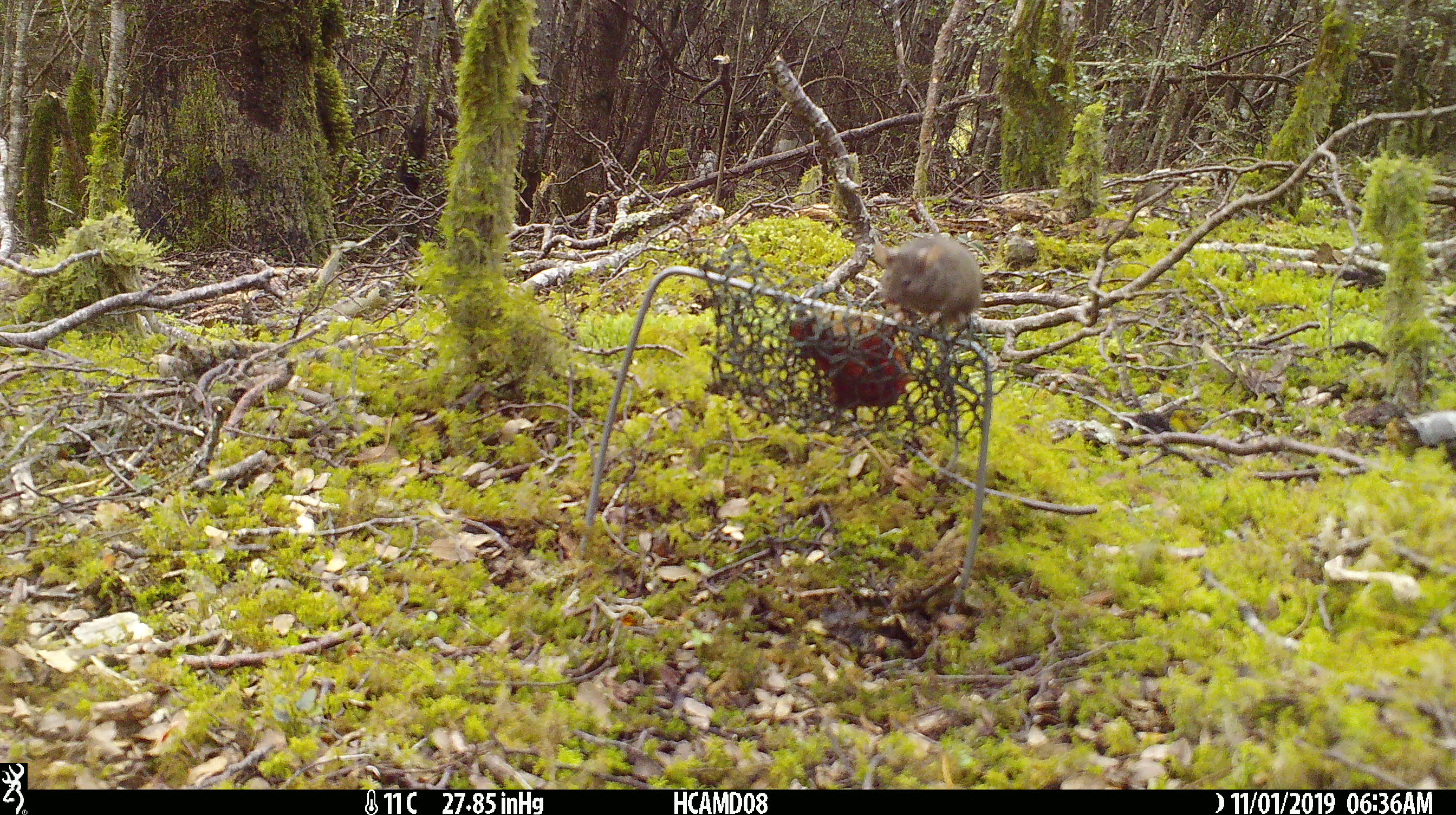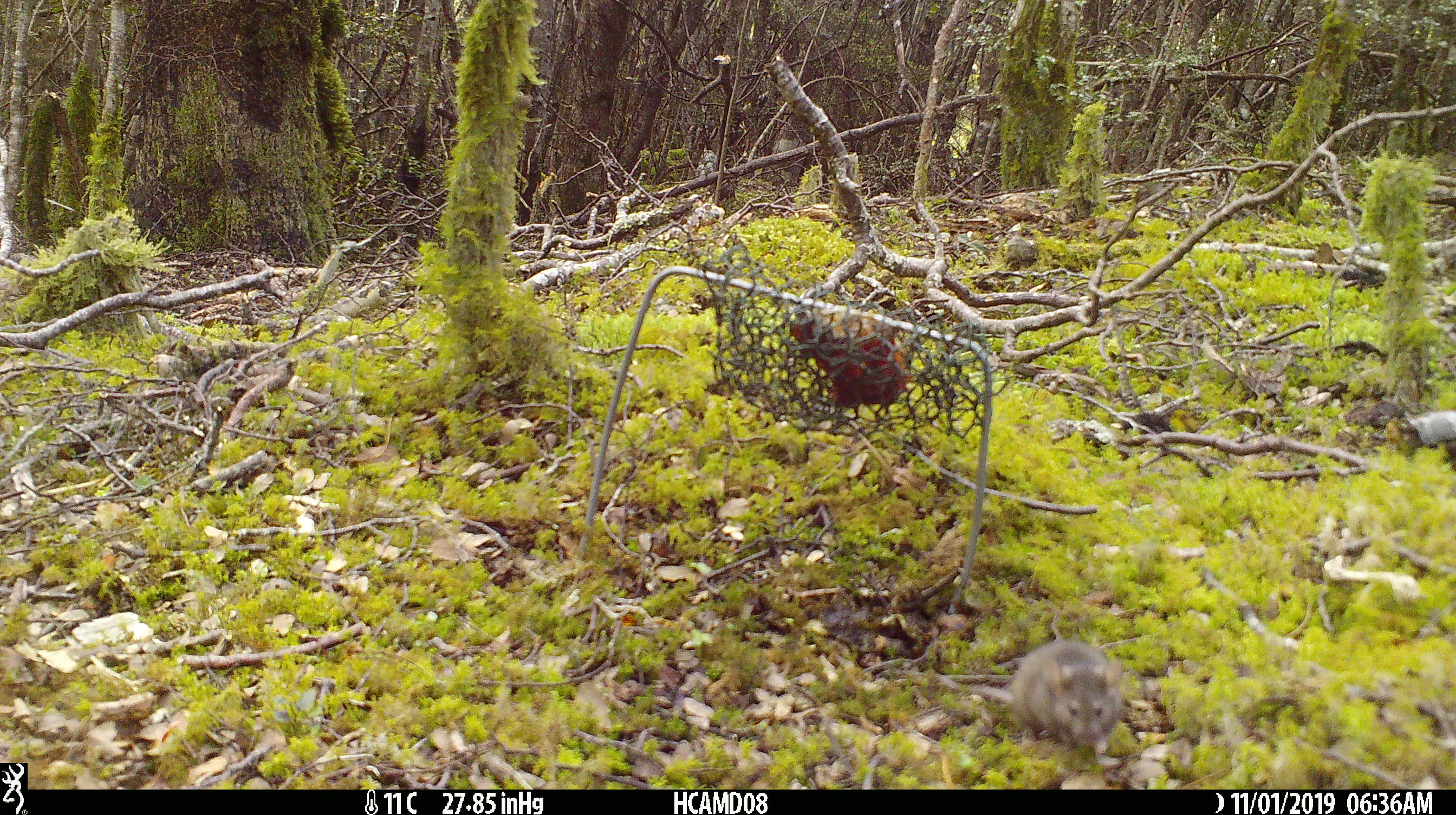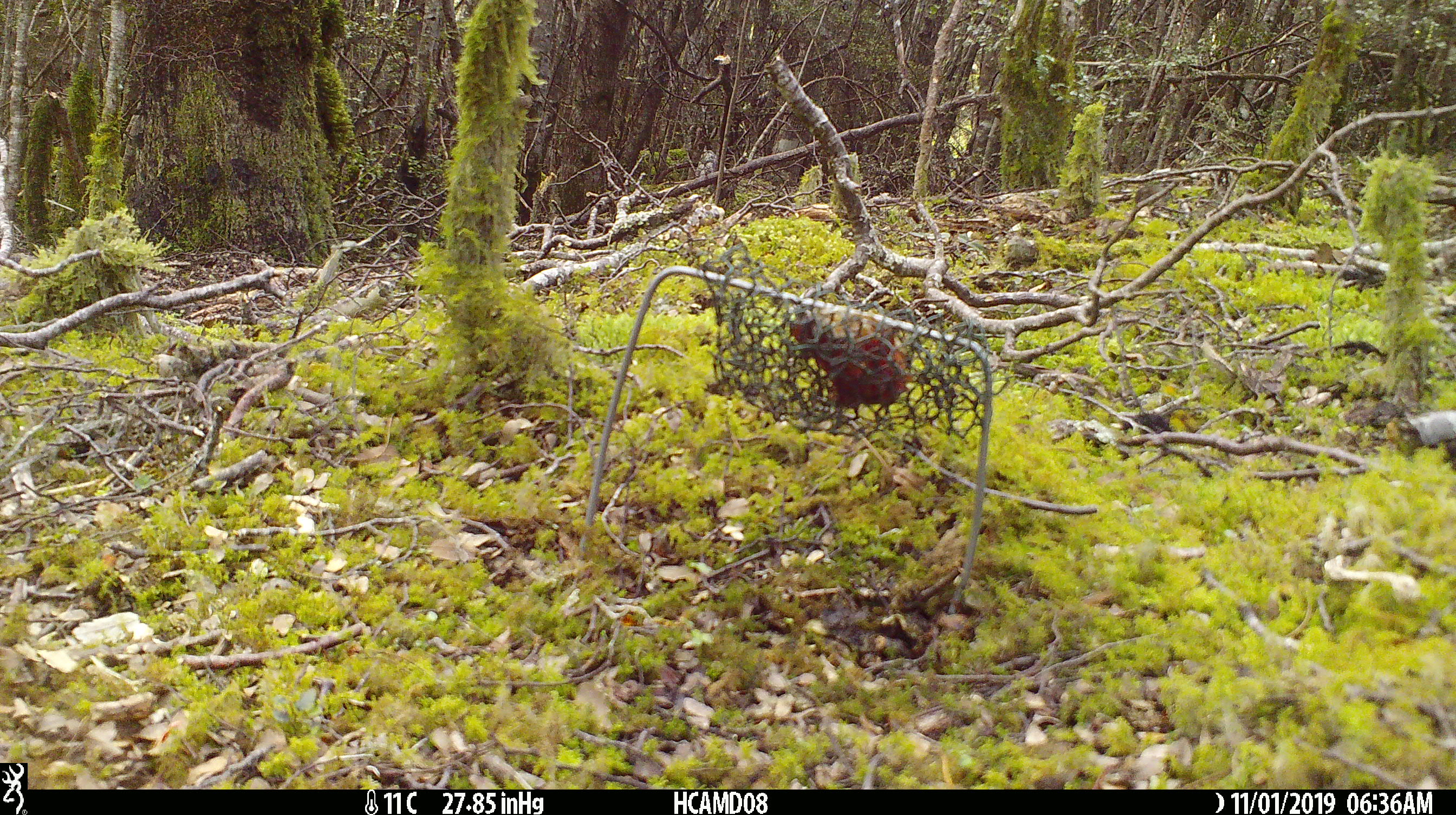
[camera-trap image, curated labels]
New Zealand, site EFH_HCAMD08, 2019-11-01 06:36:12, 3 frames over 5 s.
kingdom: Animalia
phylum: Chordata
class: Mammalia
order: Rodentia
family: Muridae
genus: Mus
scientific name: Mus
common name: mouse